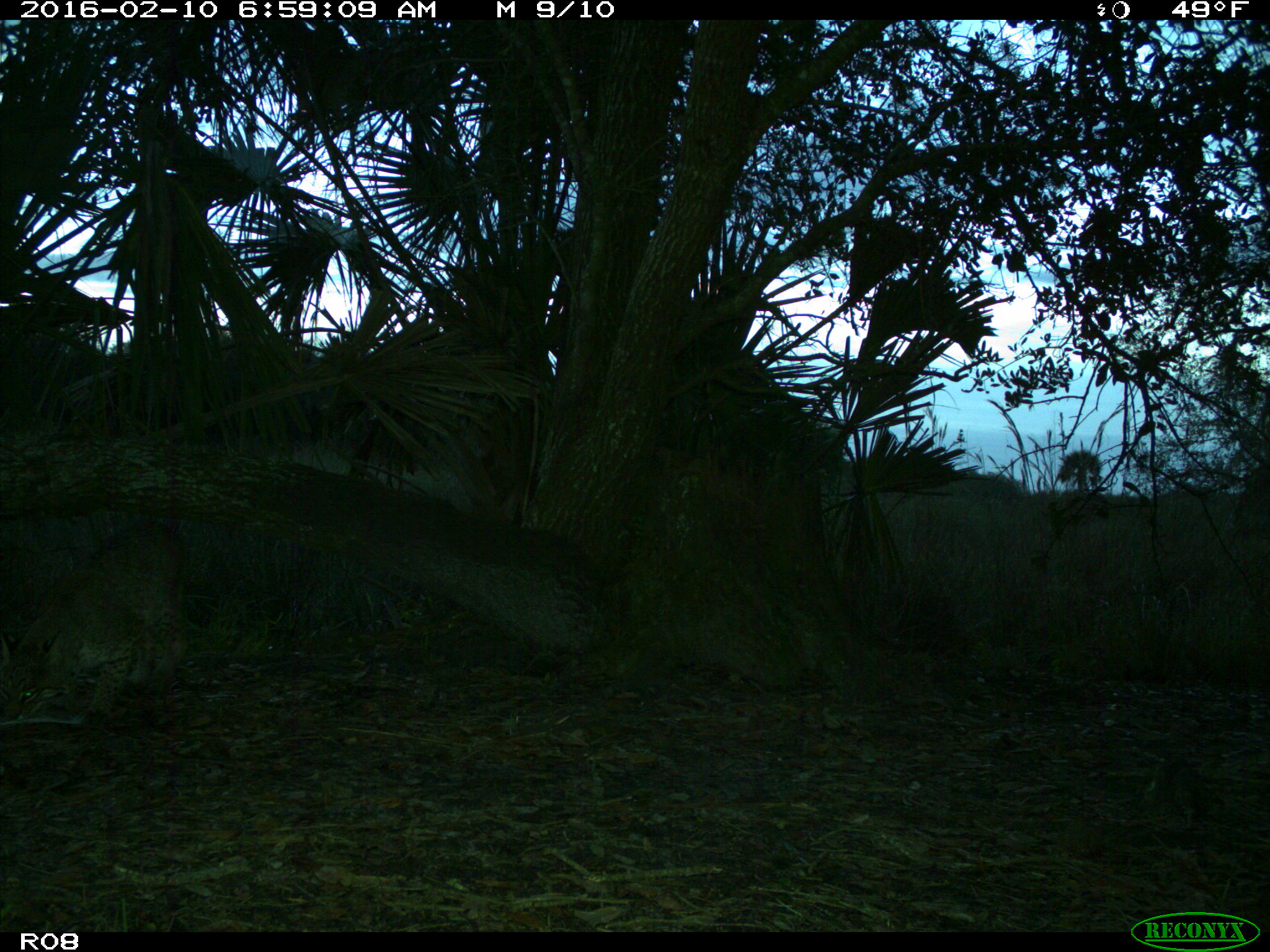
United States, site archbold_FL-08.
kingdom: Animalia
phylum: Chordata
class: Mammalia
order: Carnivora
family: Felidae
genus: Lynx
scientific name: Lynx rufus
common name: bobcat